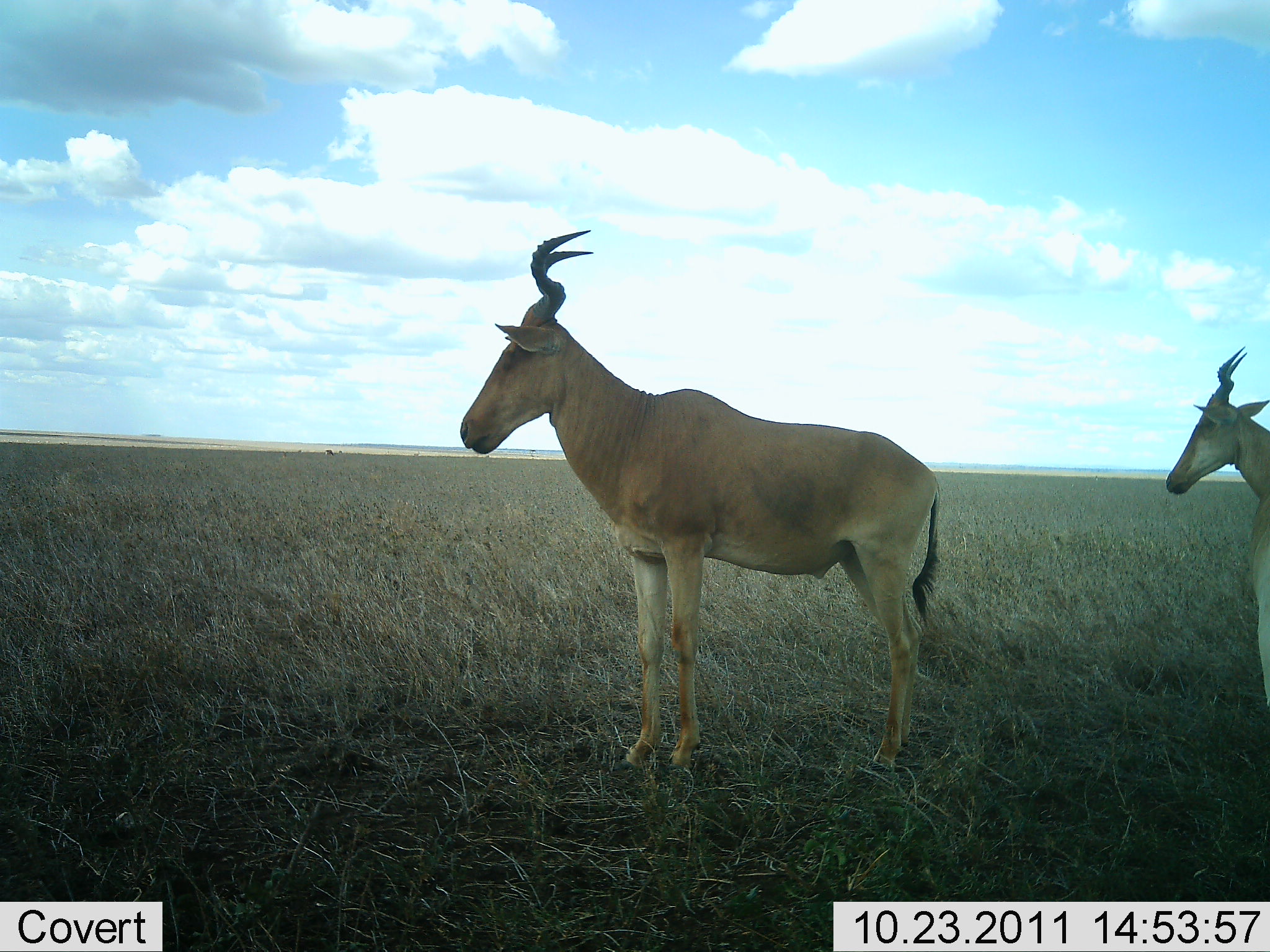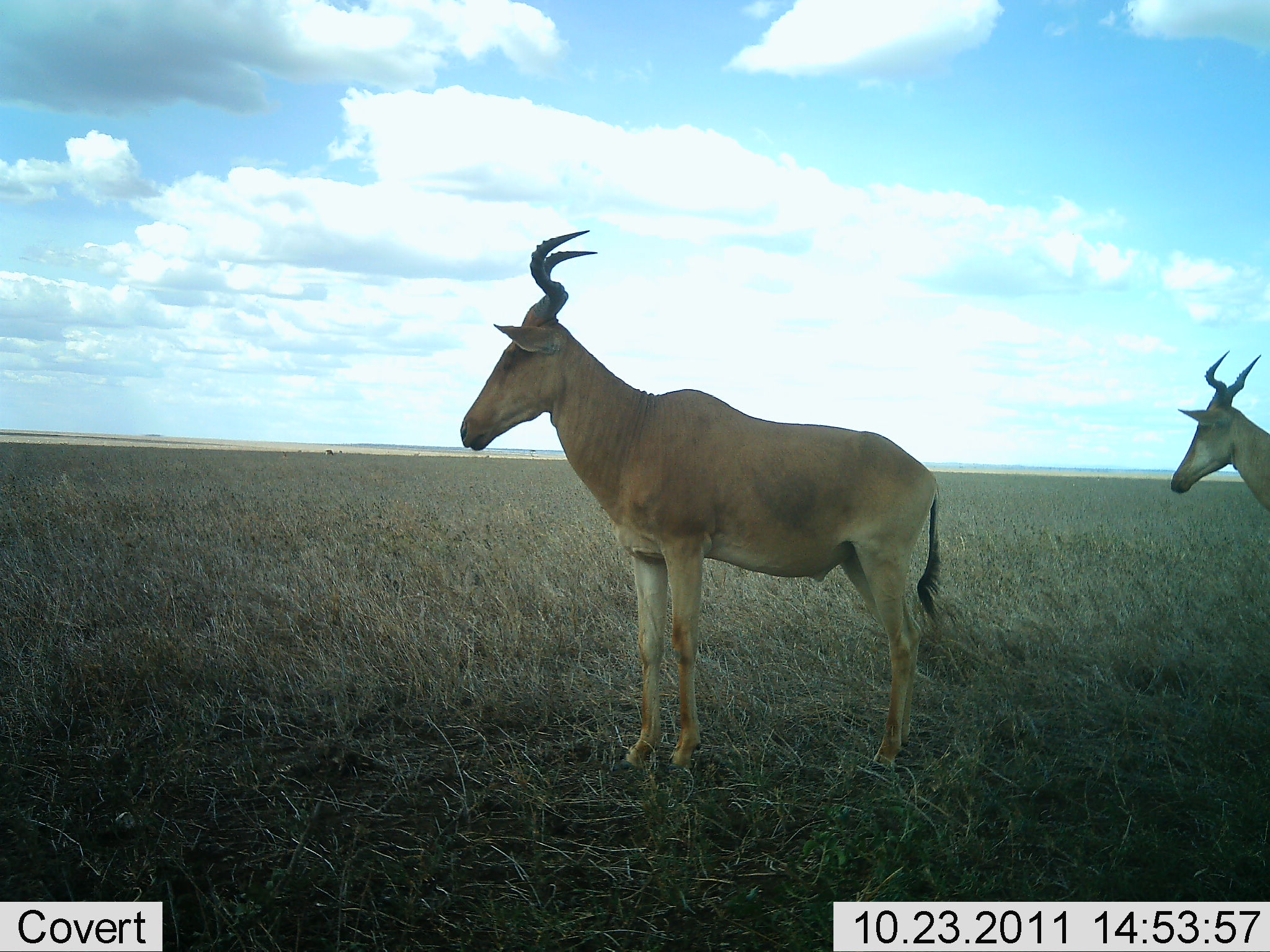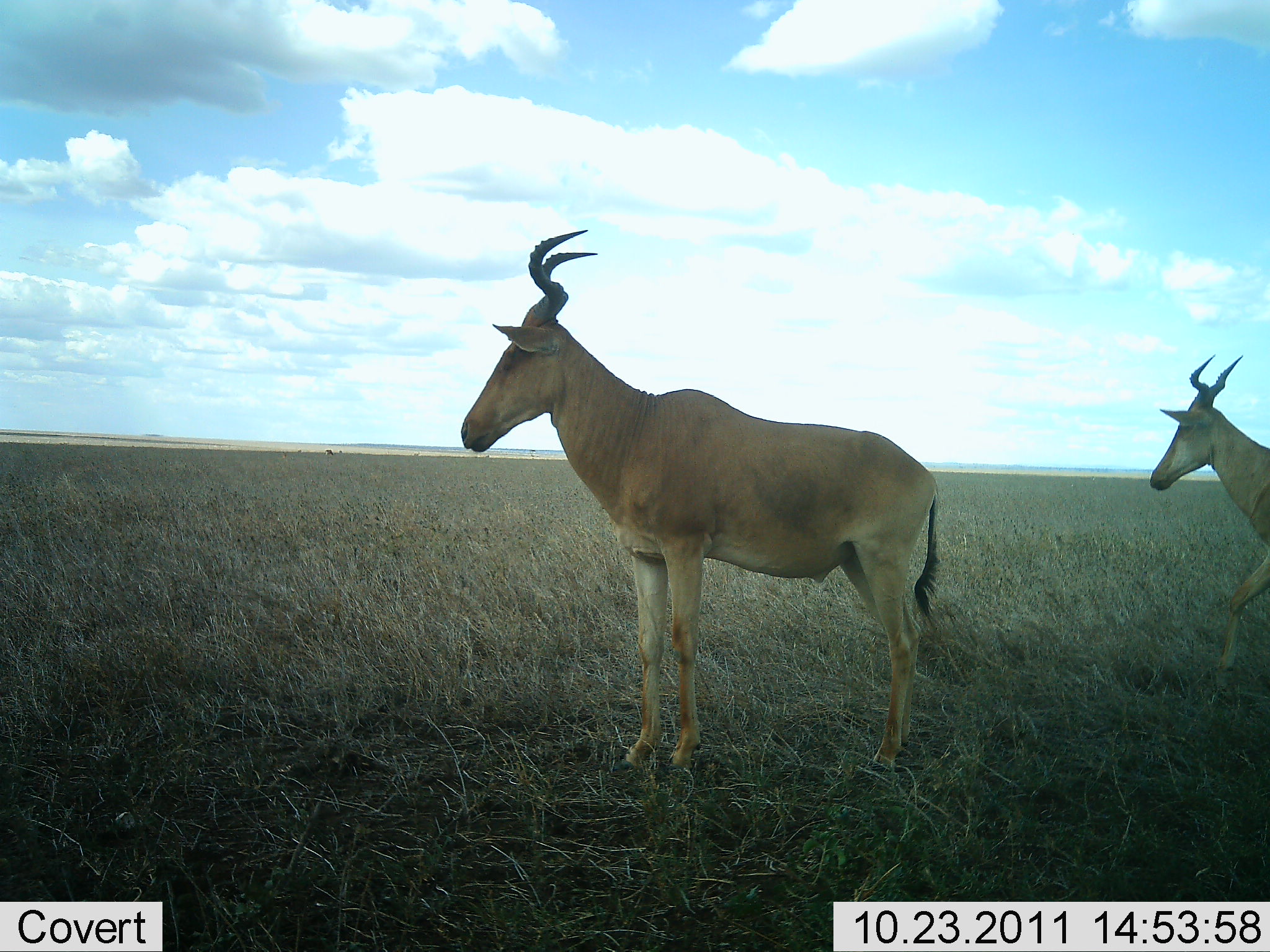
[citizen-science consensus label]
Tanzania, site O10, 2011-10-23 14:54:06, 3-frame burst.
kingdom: Animalia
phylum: Chordata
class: Mammalia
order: Artiodactyla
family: Bovidae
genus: Alcelaphus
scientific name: Alcelaphus buselaphus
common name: hartebeest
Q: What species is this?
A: Hartebeest (Alcelaphus buselaphus).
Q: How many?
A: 2.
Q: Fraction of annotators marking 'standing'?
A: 100%.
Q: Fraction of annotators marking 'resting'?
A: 0%.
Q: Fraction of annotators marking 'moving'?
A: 33%.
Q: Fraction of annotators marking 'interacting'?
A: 0%.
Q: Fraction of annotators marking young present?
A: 0%.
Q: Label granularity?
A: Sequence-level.